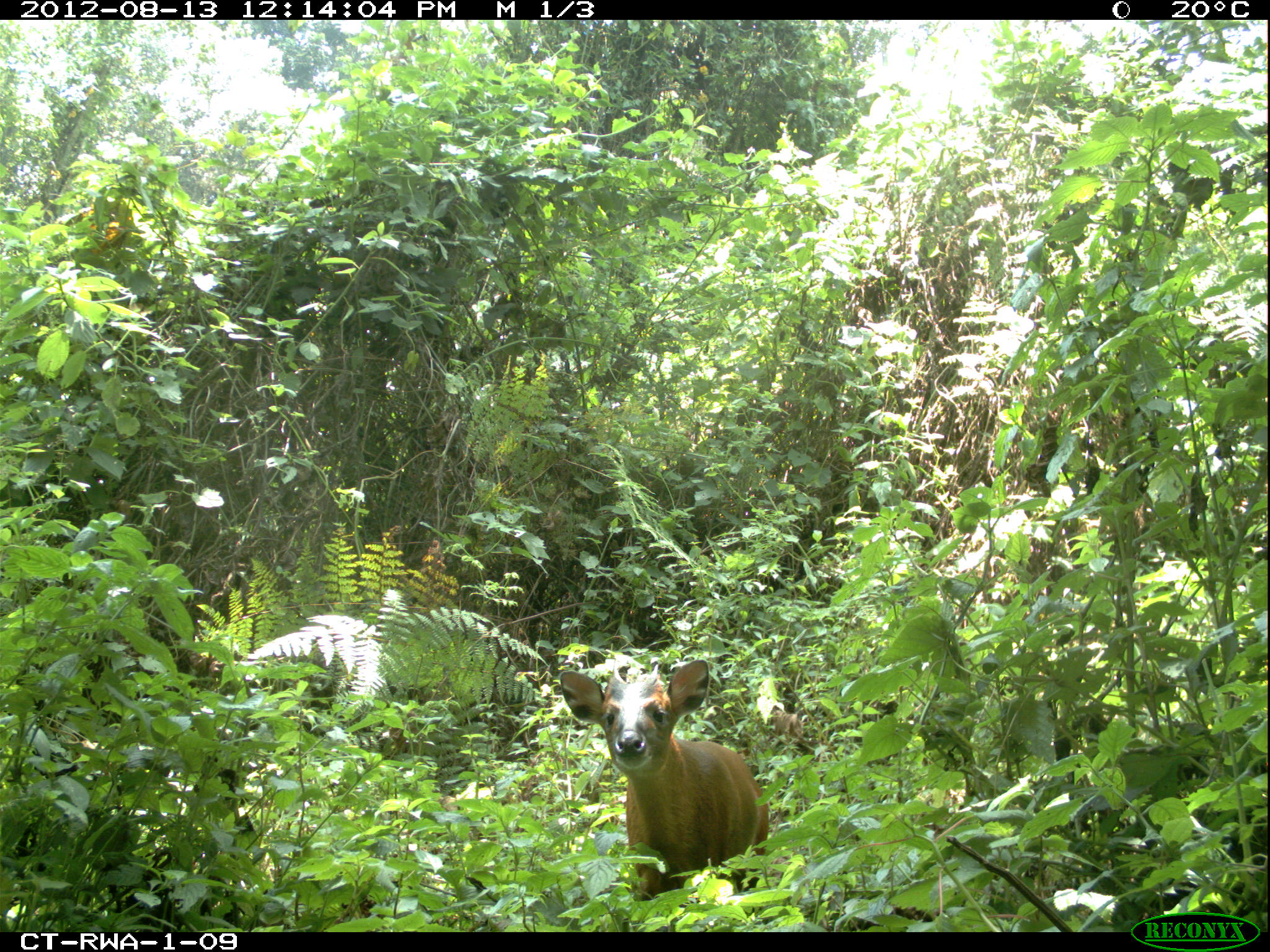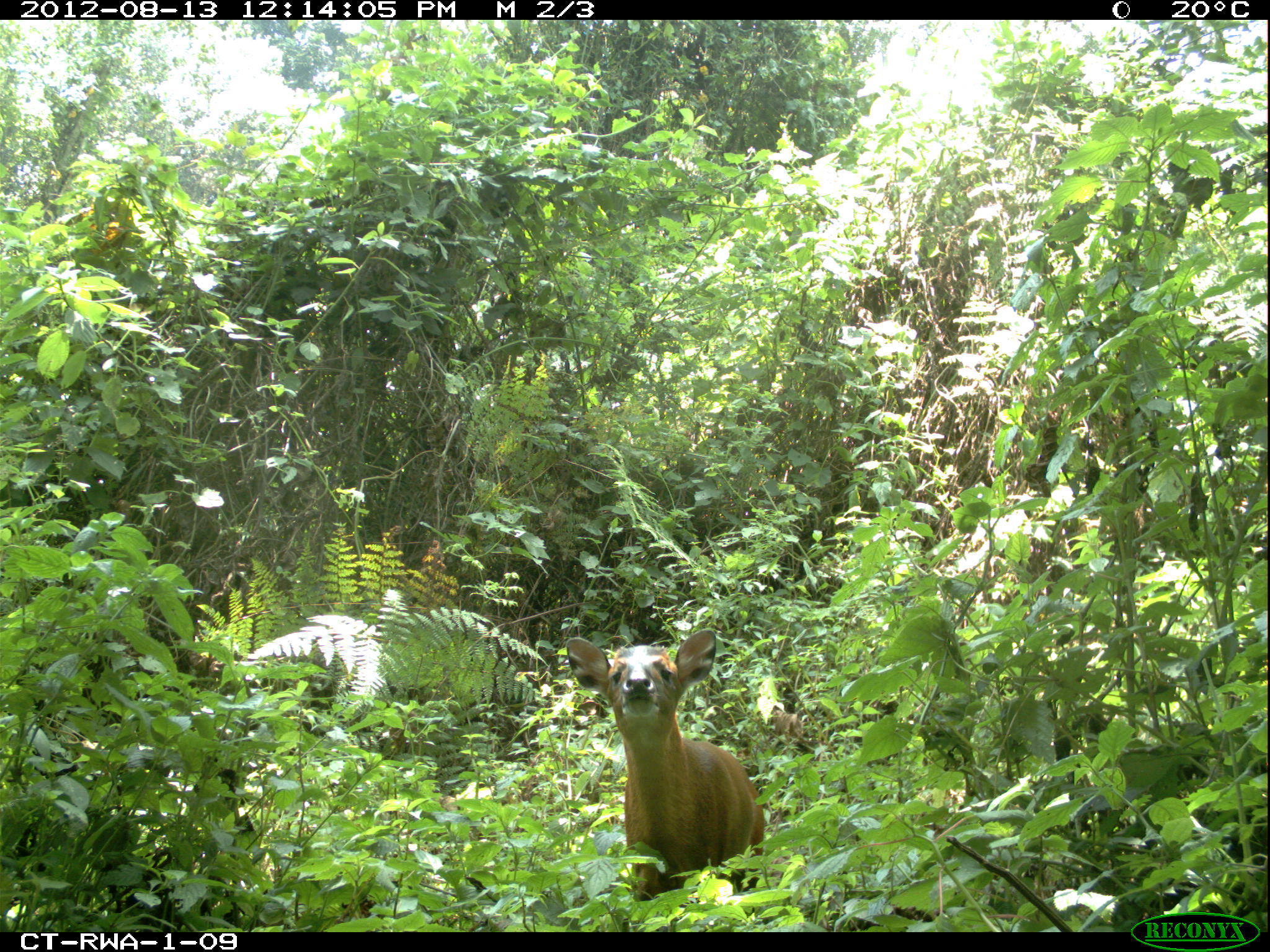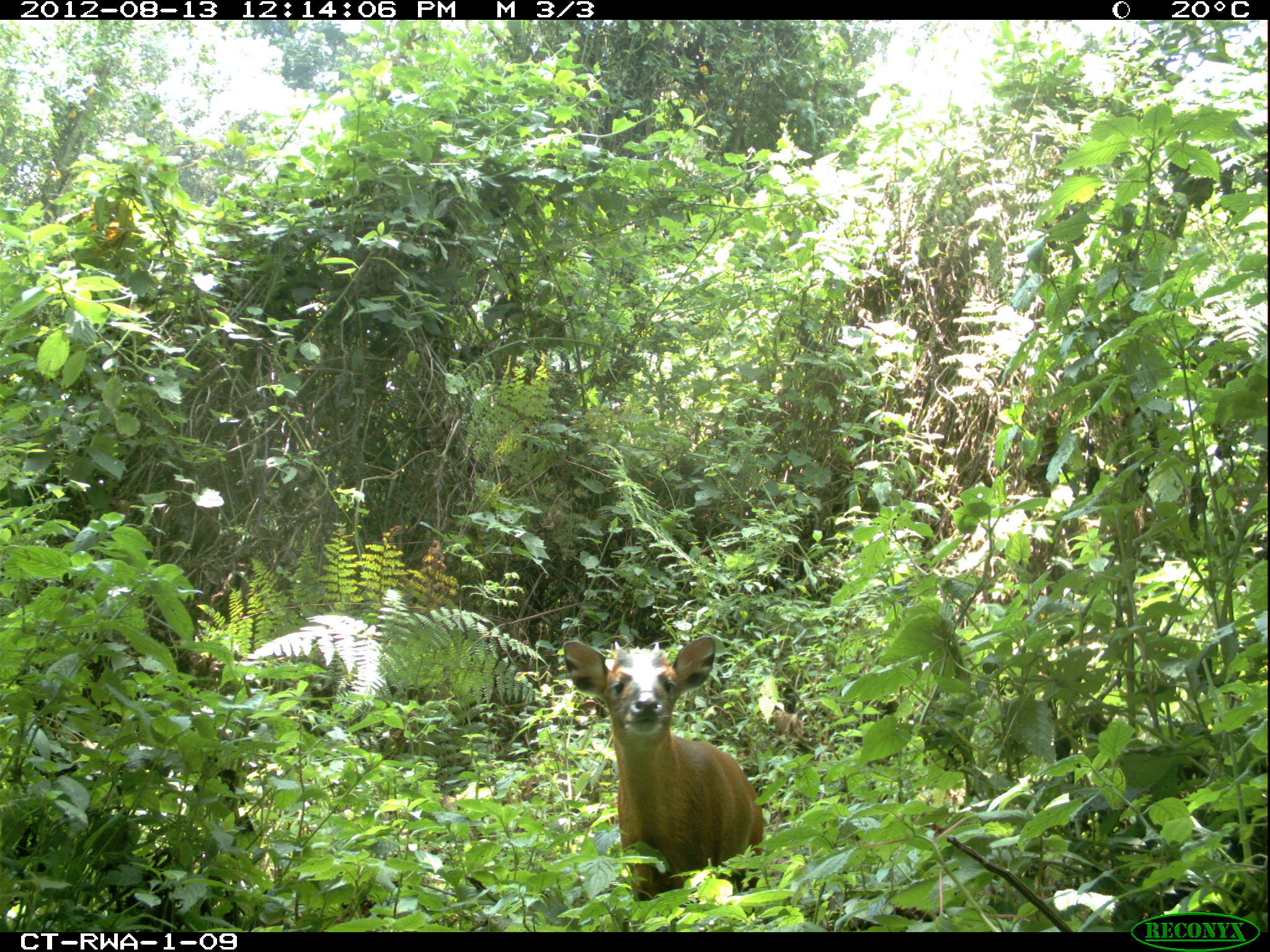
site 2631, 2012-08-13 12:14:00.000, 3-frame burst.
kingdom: Animalia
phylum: Chordata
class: Mammalia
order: Artiodactyla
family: Bovidae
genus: Cephalophus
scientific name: Cephalophus nigrifrons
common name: black-fronted duiker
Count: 1.